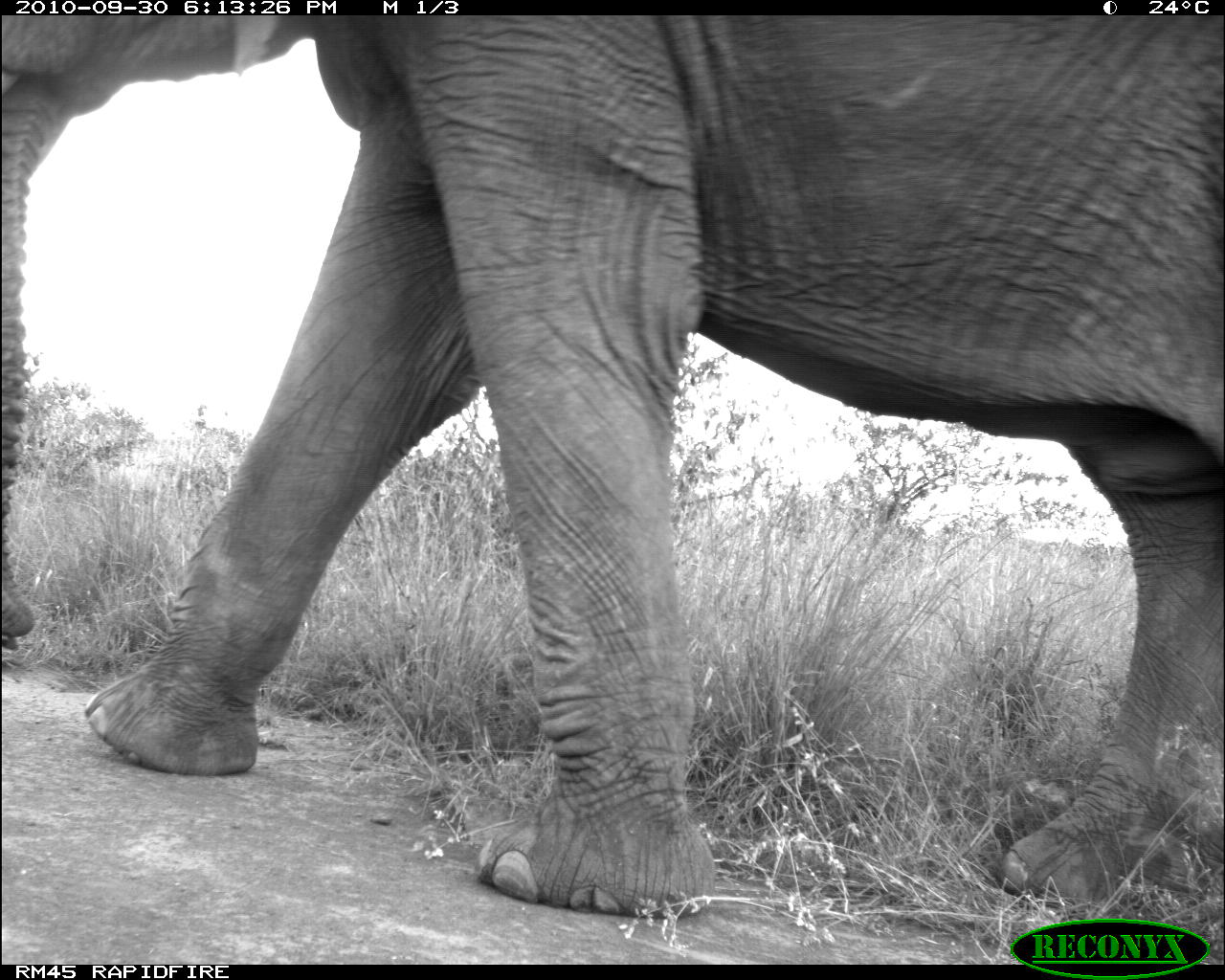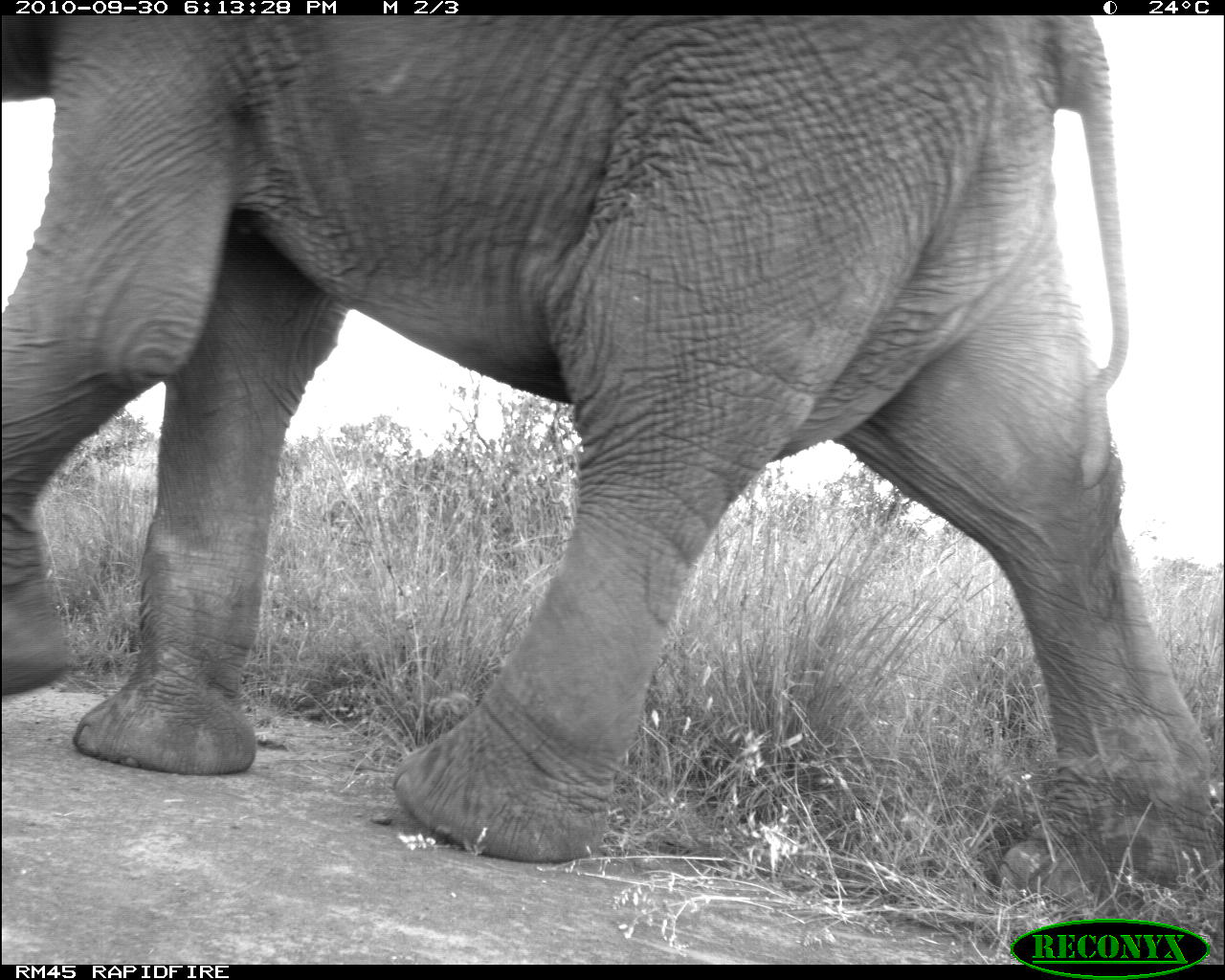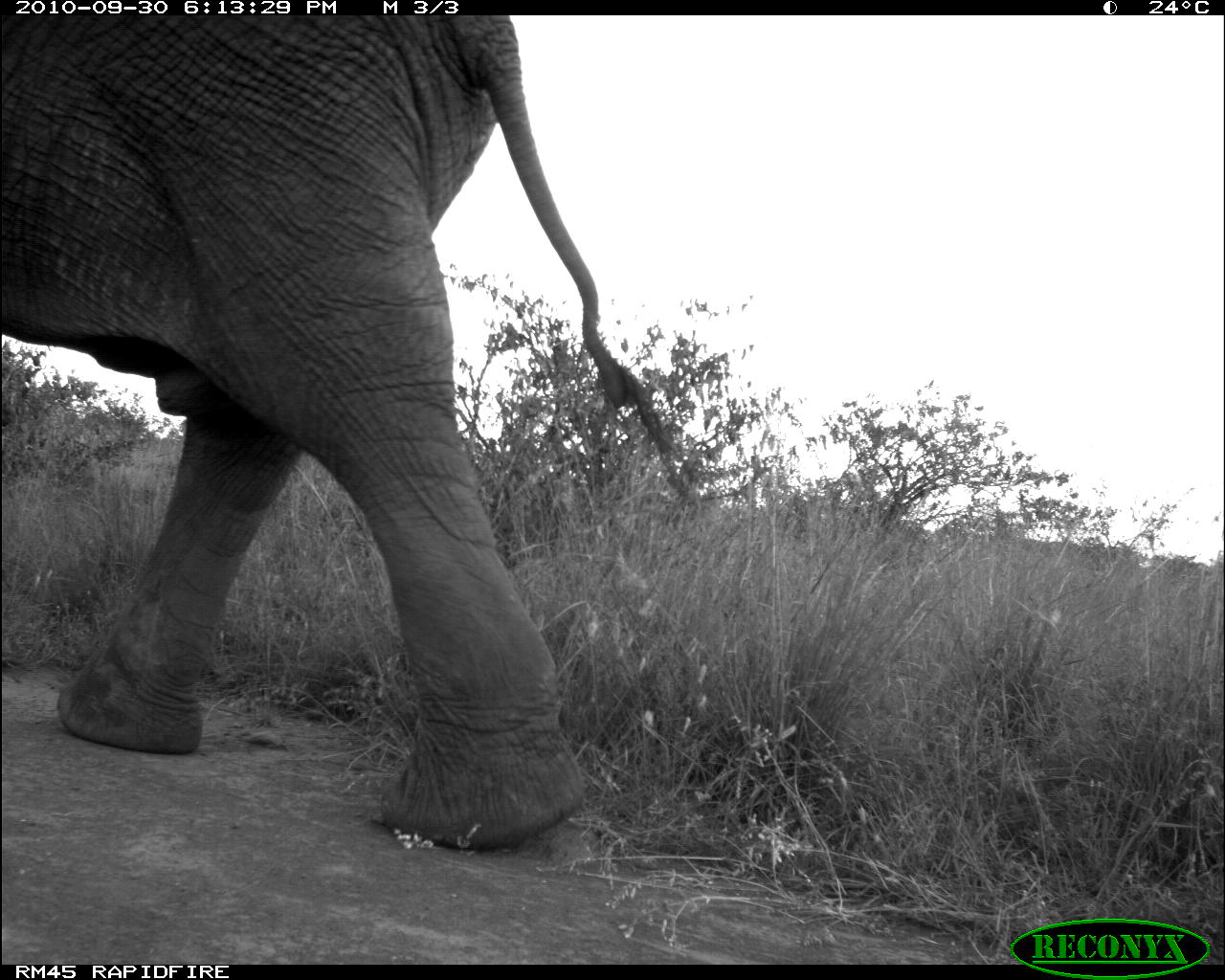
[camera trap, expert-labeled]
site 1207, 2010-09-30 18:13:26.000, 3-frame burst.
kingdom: Animalia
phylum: Chordata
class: Mammalia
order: Proboscidea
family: Elephantidae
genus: Loxodonta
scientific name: Loxodonta africana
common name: african bush elephant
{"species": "Loxodonta africana (african bush elephant)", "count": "1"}